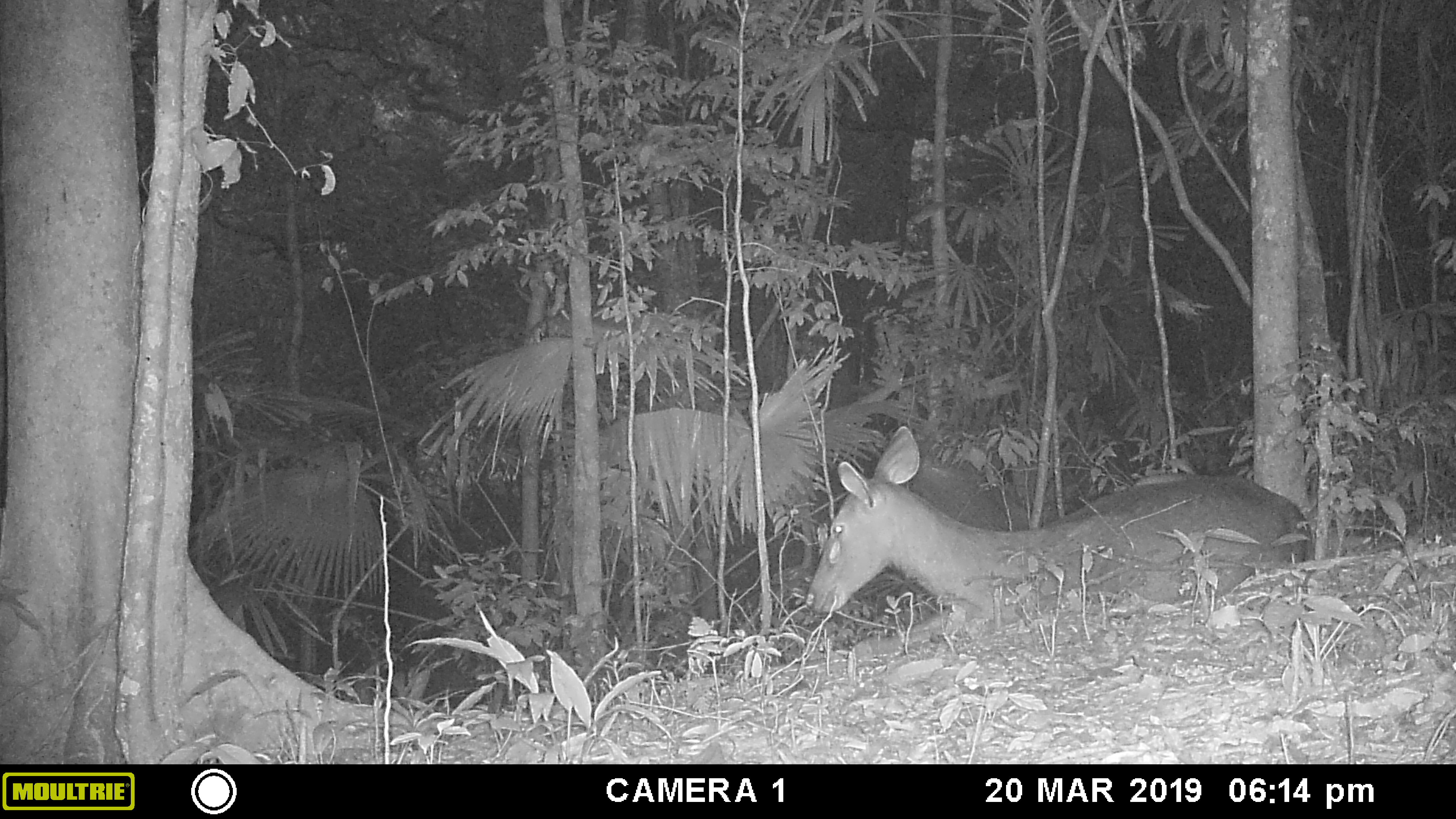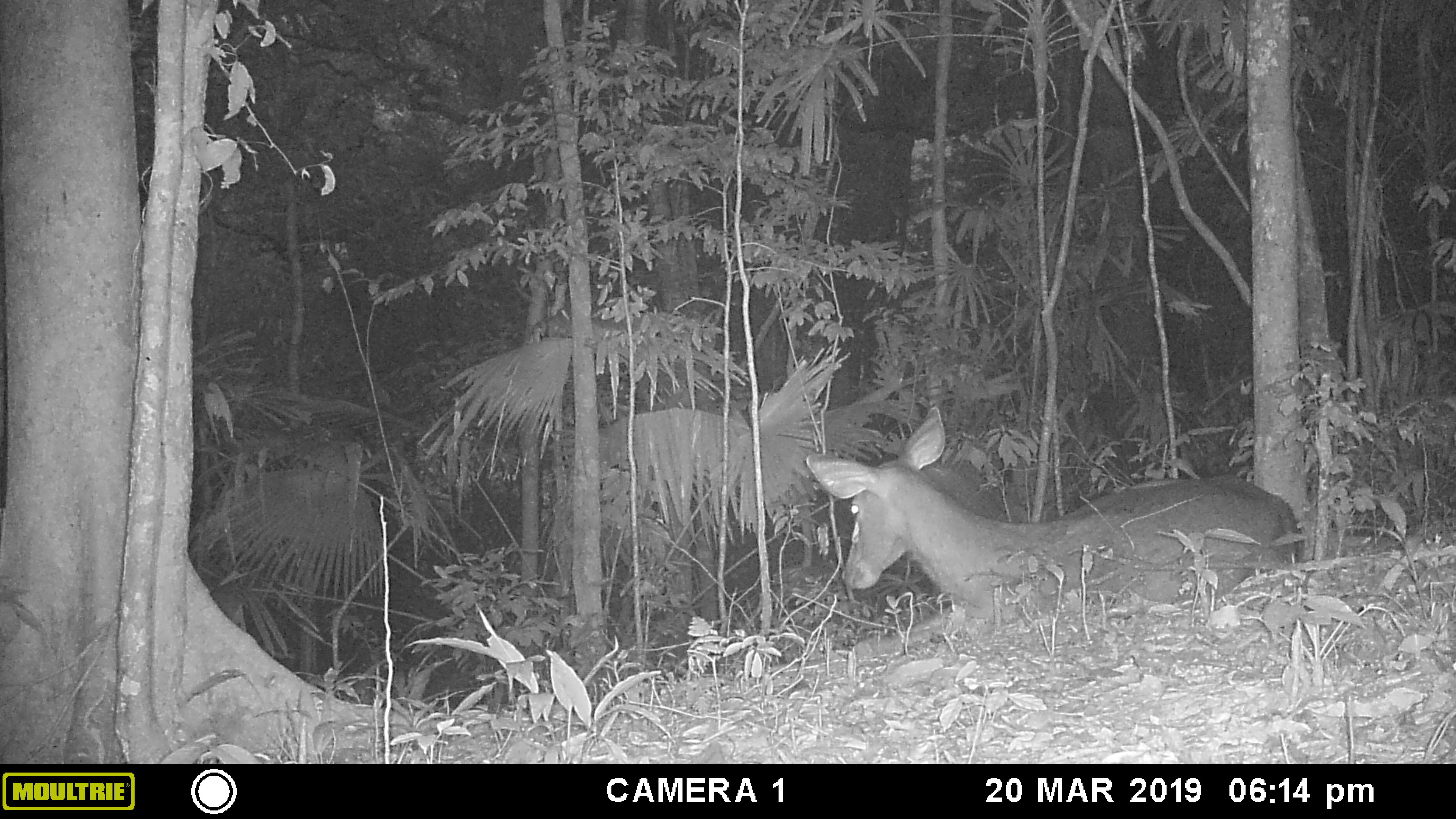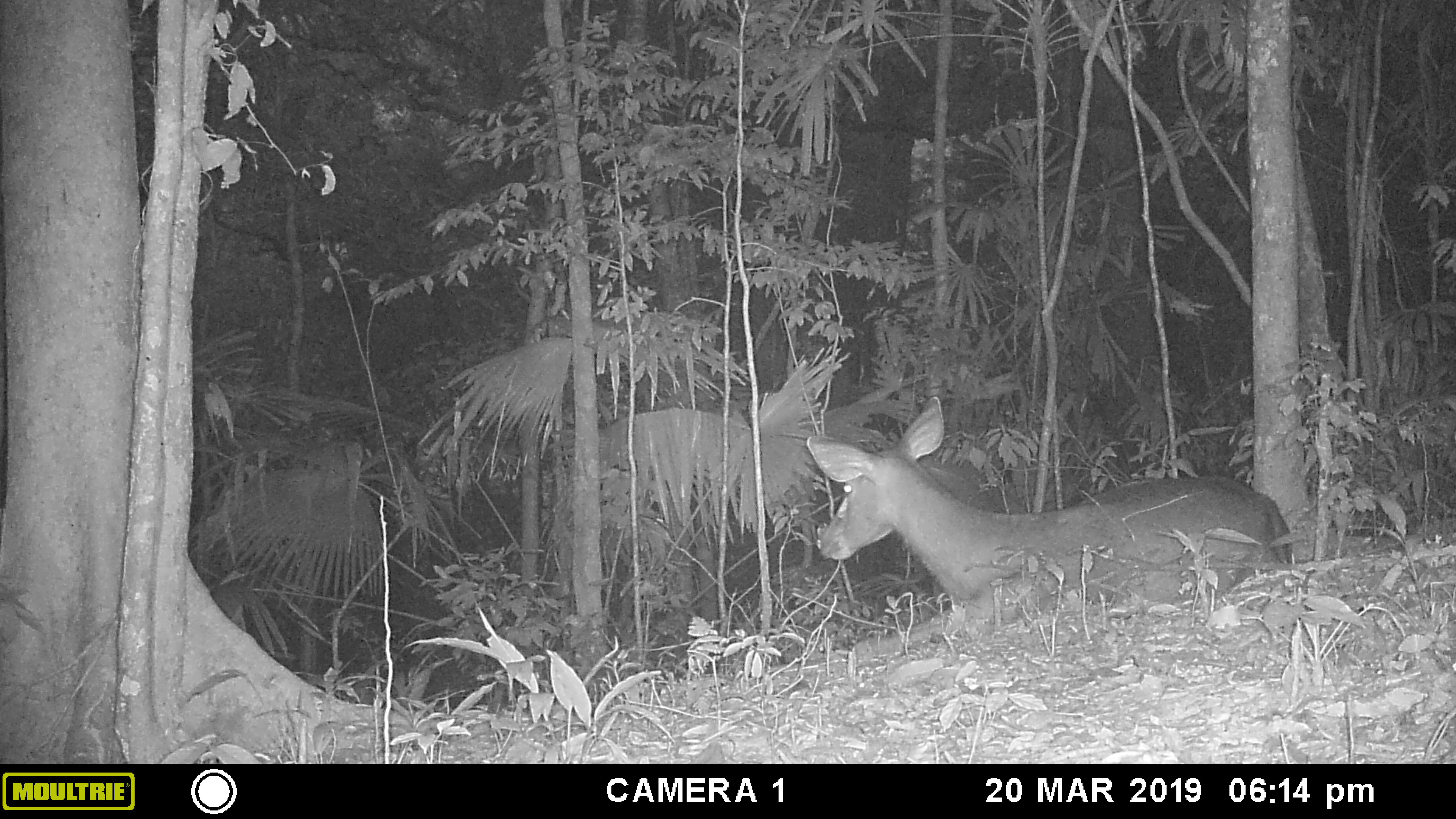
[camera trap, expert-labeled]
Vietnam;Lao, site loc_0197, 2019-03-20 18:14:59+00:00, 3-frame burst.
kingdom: Animalia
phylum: Chordata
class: Mammalia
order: Artiodactyla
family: Cervidae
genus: Rusa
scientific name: Rusa unicolor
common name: sambar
Sambar (Rusa unicolor). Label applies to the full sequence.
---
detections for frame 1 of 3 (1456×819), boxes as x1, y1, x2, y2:
sambar: 803, 426, 1310, 666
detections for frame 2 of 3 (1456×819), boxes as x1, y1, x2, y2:
sambar: 805, 406, 1302, 659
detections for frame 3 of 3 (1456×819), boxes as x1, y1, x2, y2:
sambar: 807, 394, 1292, 661